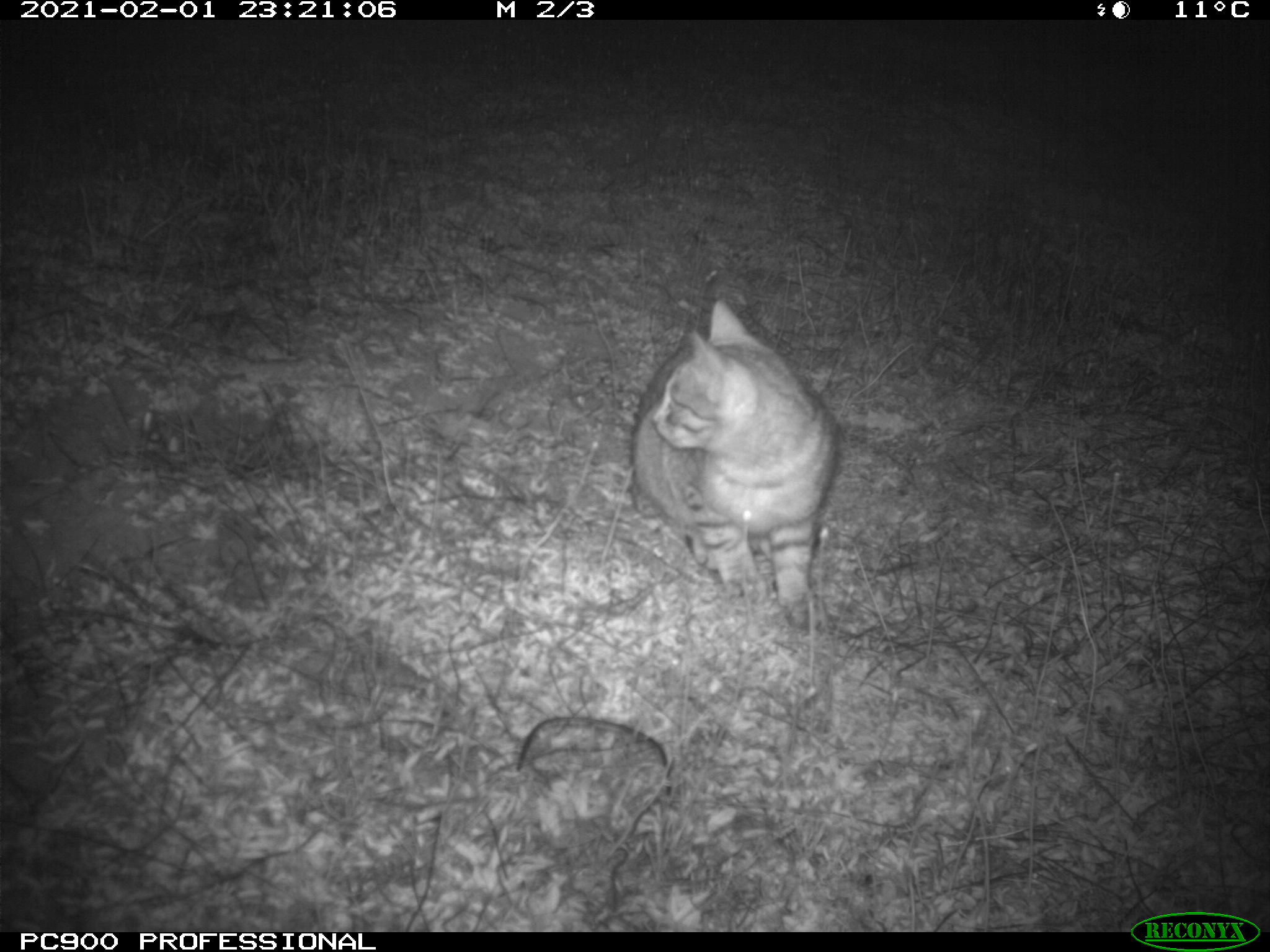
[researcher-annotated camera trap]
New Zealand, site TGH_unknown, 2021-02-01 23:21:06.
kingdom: Animalia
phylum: Chordata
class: Mammalia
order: Carnivora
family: Felidae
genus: Felis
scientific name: Felis catus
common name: domestic cat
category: cat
Cat (domestic cat) (Felis catus).